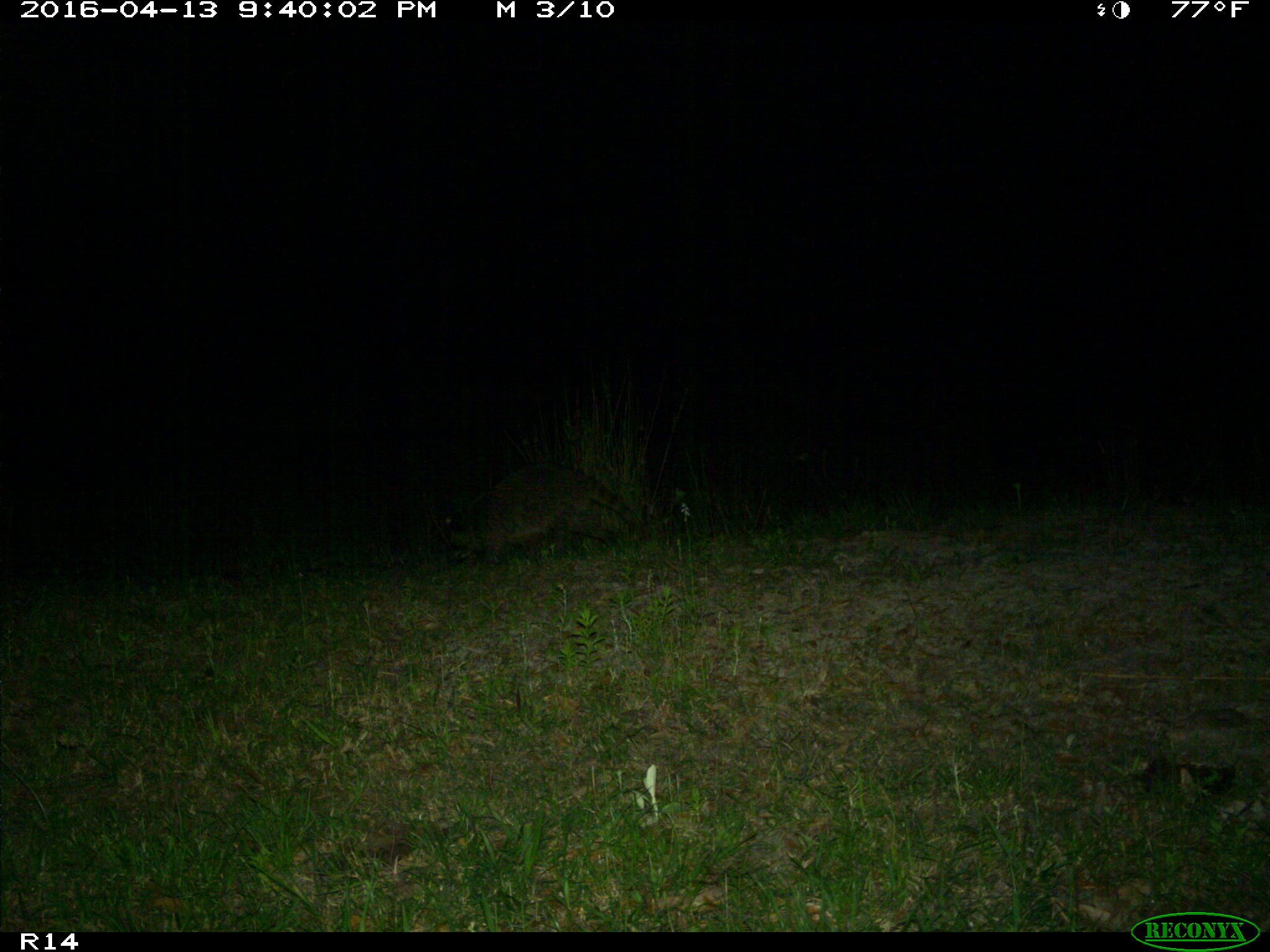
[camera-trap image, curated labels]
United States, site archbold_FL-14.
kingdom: Animalia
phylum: Chordata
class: Mammalia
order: Carnivora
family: Procyonidae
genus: Procyon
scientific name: Procyon lotor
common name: common raccoon